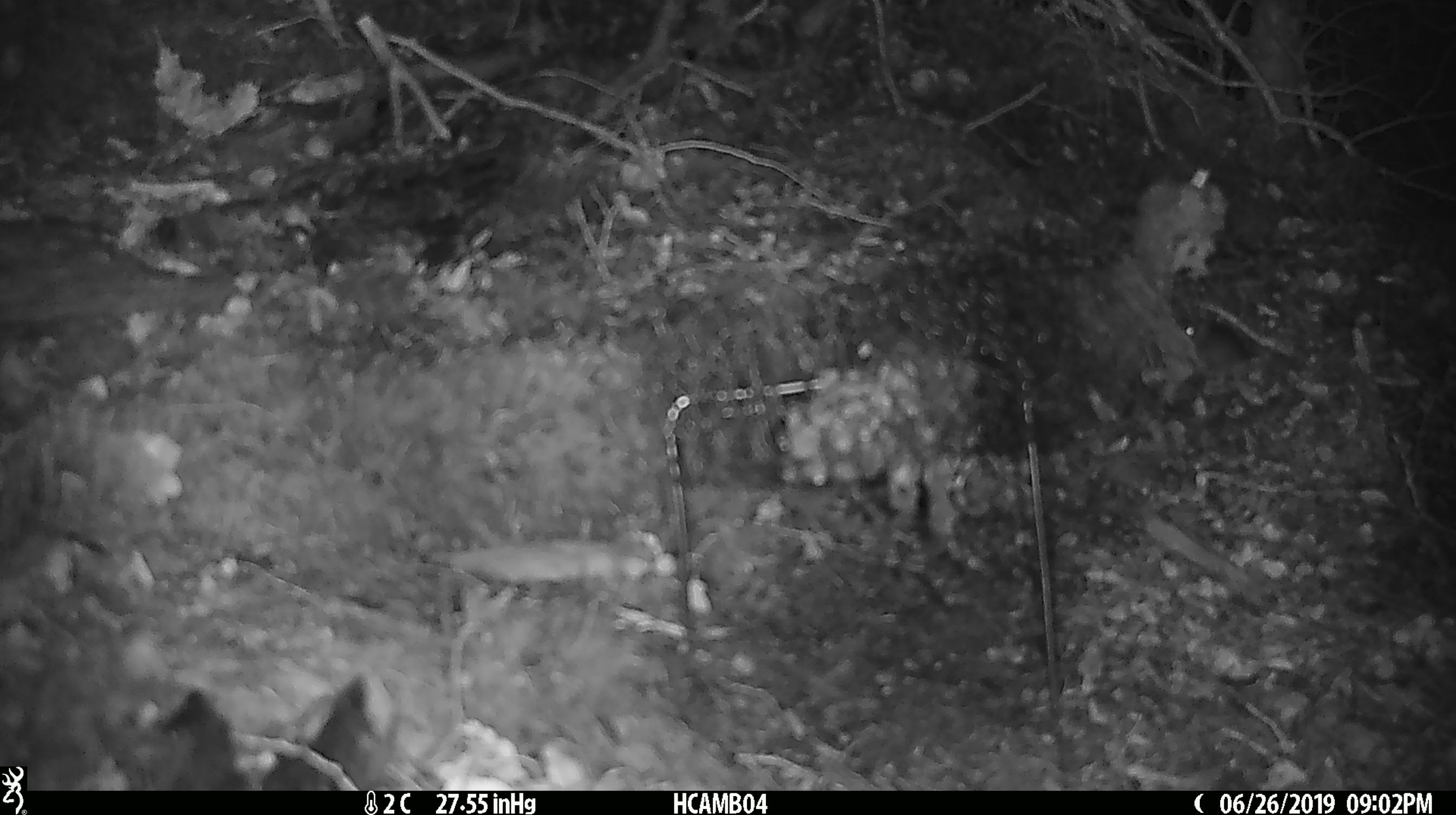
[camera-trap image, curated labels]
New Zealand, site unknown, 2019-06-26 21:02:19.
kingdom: Animalia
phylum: Chordata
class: Mammalia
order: Rodentia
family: Muridae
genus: Mus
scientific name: Mus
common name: mouse